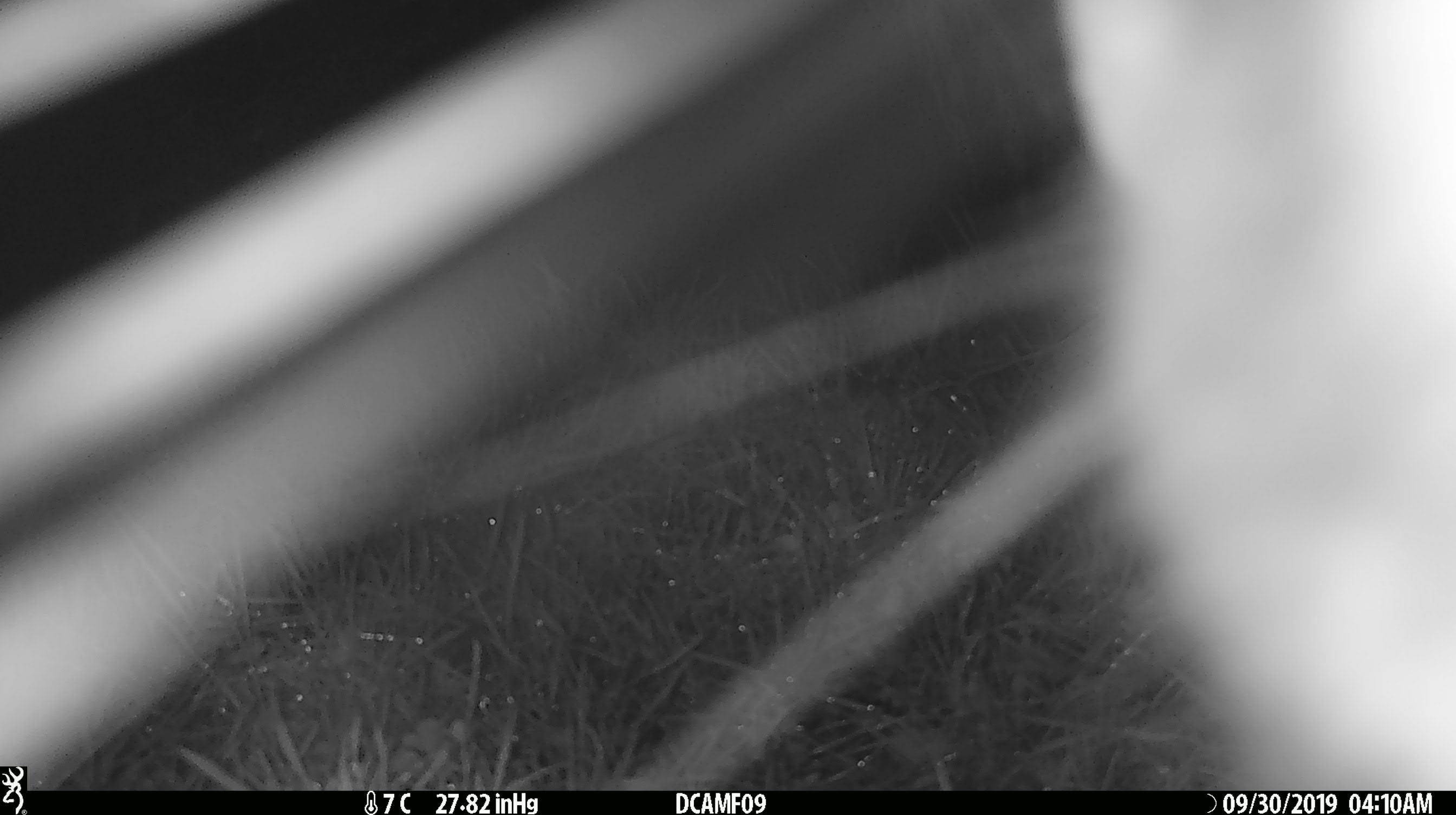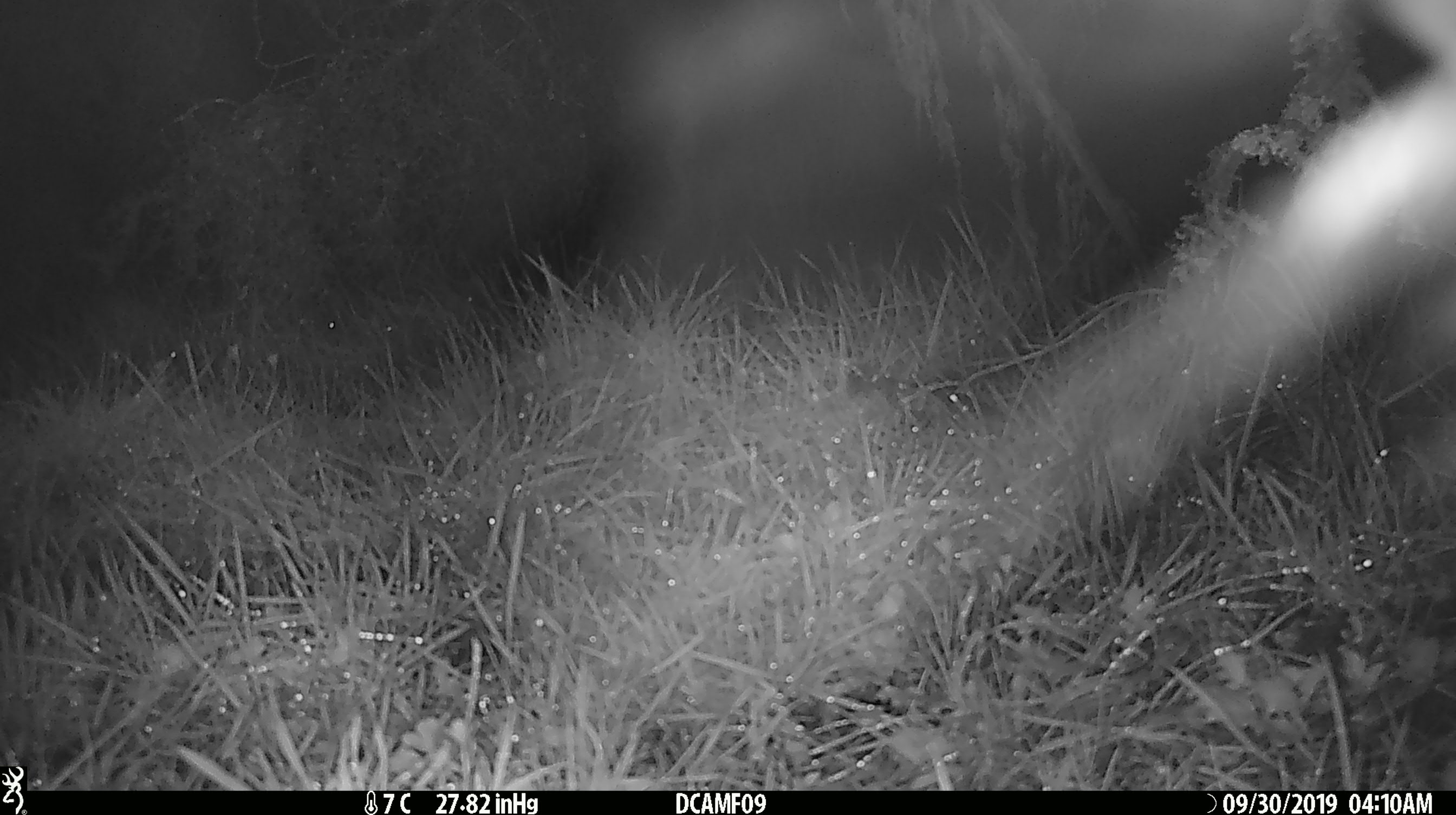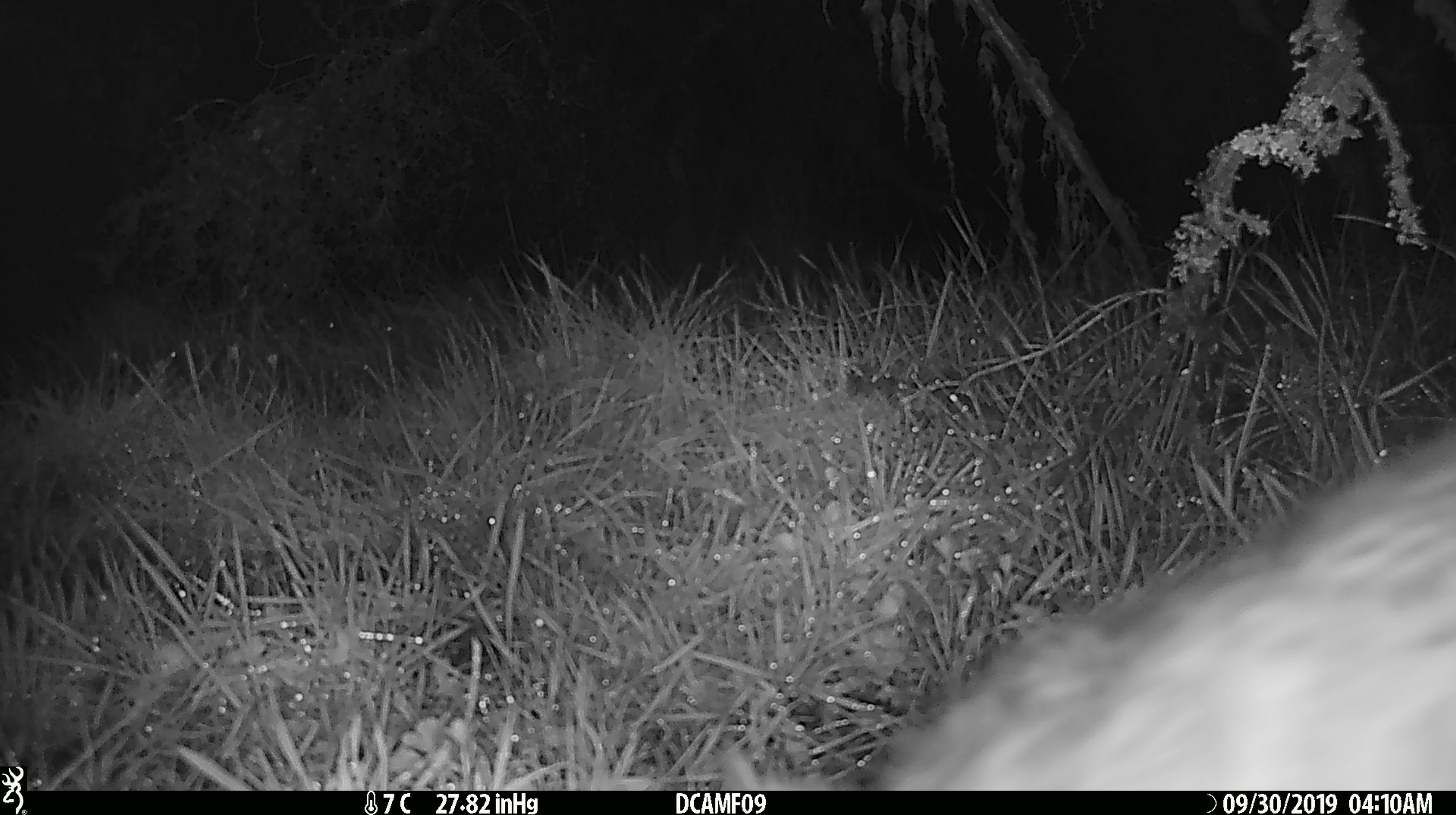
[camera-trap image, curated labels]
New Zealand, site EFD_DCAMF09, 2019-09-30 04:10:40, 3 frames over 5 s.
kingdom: Animalia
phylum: Chordata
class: Mammalia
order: Diprotodontia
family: Phalangeridae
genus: Trichosurus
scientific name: Trichosurus vulpecula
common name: common brushtail possum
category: possum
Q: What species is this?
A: Possum (common brushtail possum) (Trichosurus vulpecula).